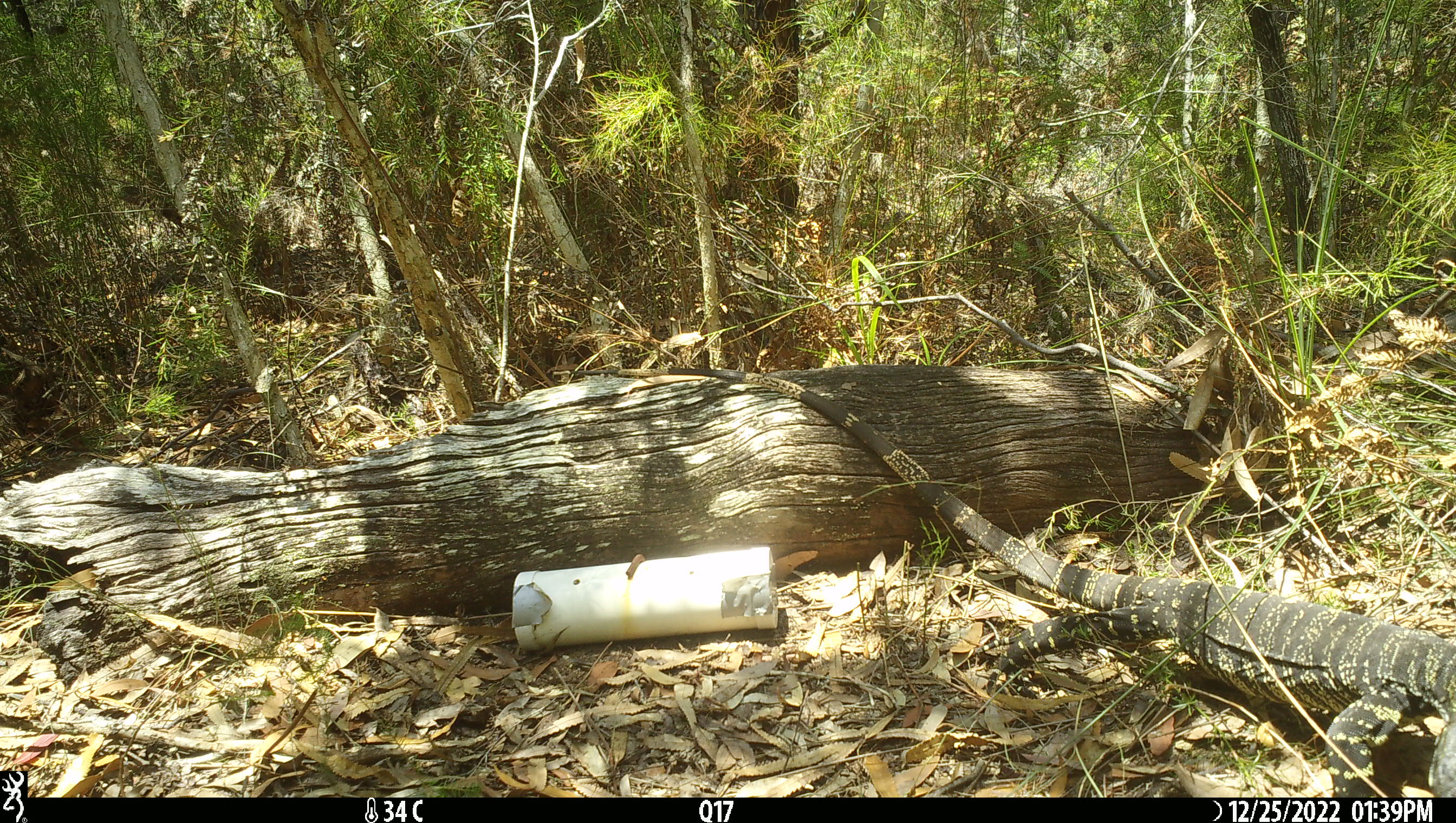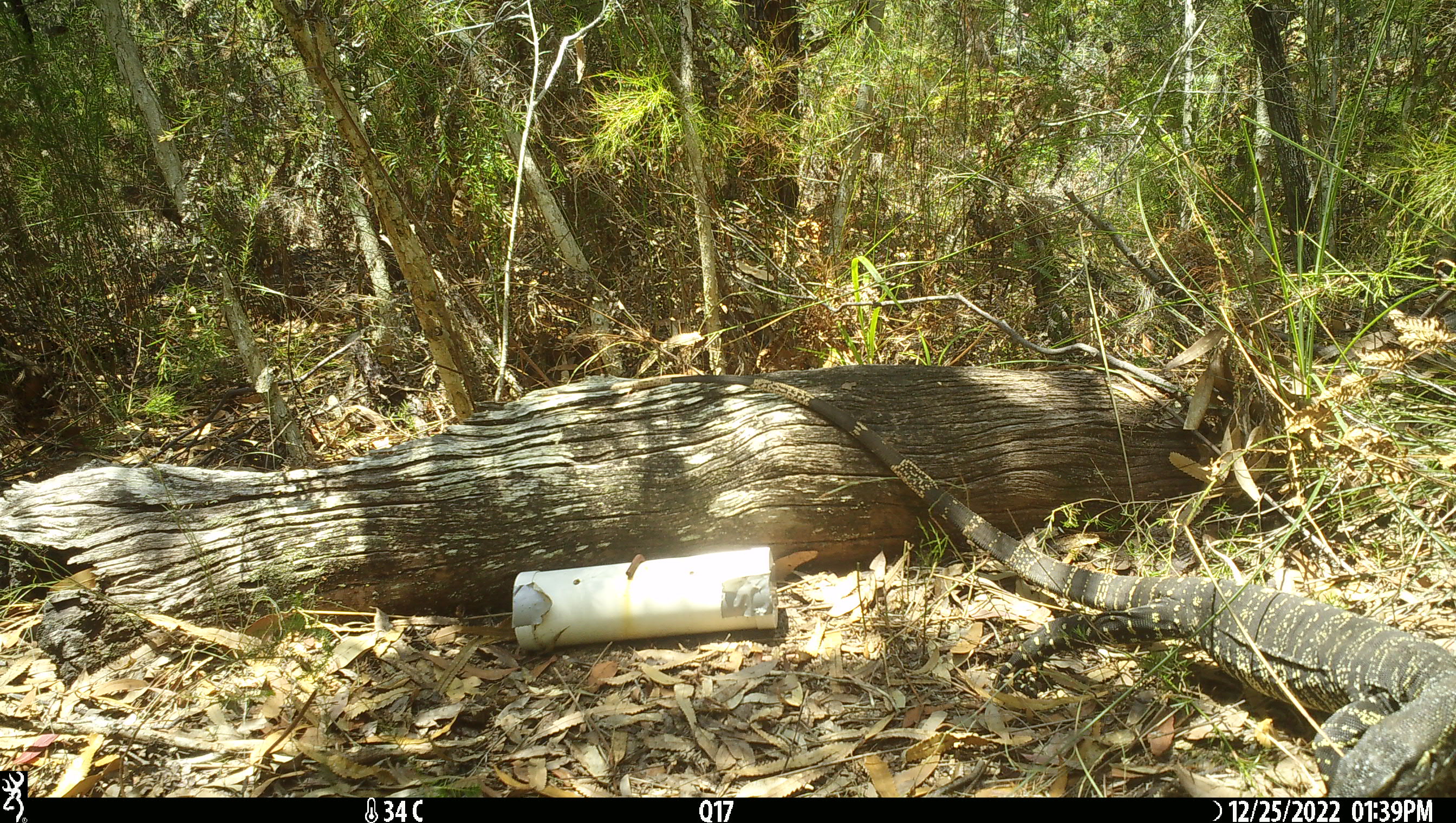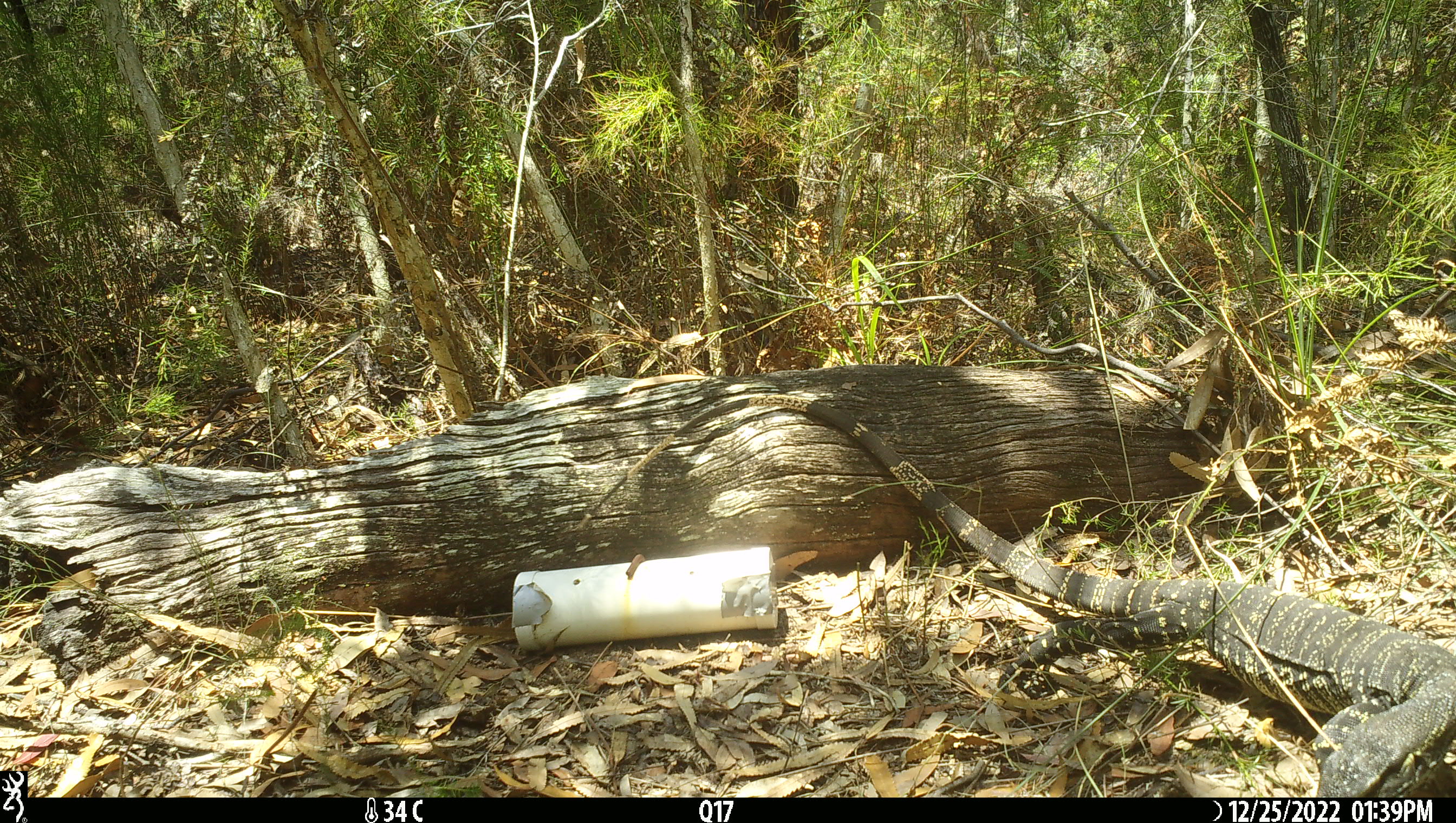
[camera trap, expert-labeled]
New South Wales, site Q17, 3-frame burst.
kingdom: Animalia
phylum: Chordata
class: Reptilia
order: Squamata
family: Varanidae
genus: Varanus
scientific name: Varanus varius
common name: lace monitor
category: goanna